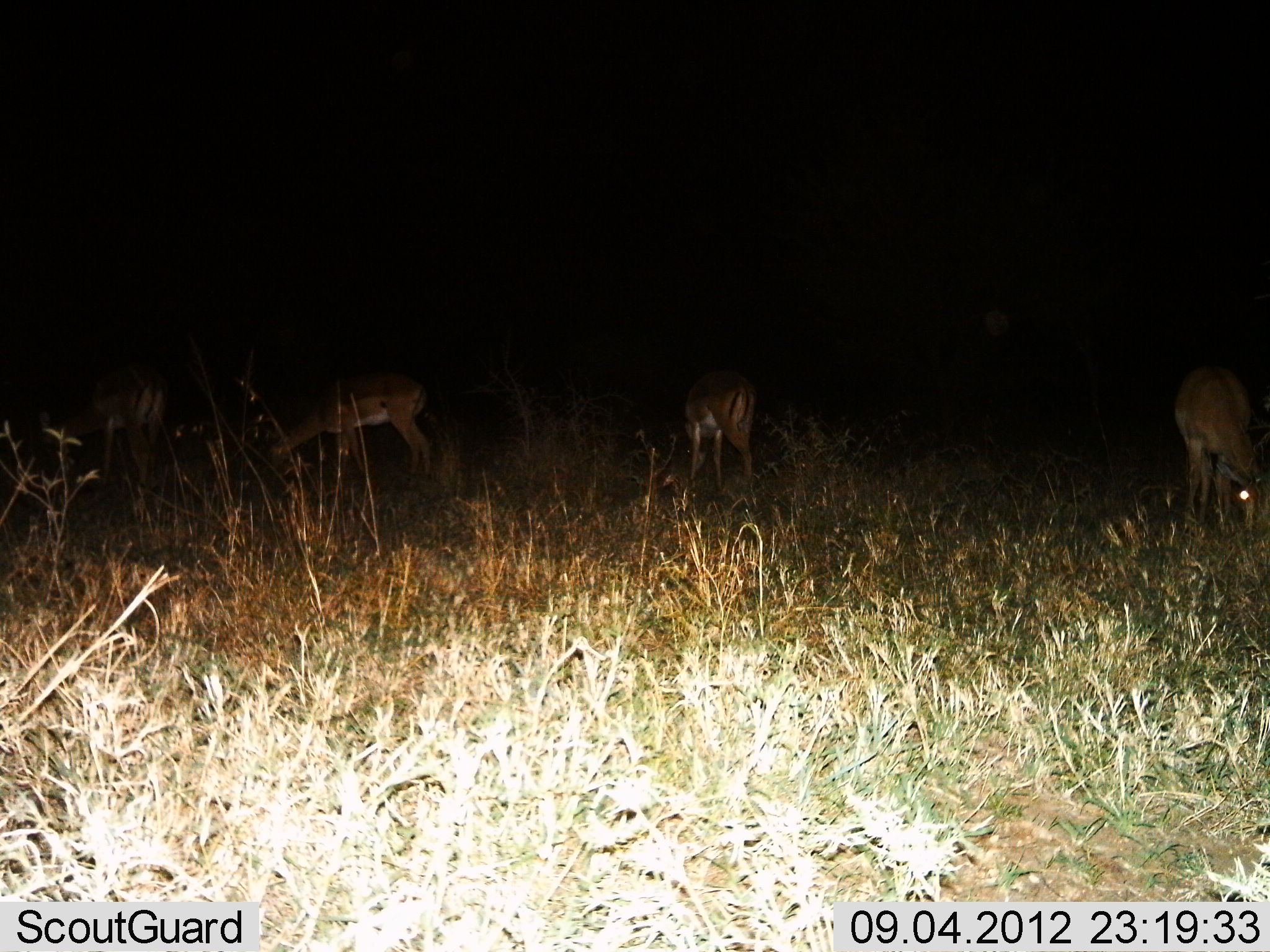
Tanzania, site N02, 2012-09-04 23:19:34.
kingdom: Animalia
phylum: Chordata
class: Mammalia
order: Artiodactyla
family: Bovidae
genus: Aepyceros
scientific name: Aepyceros melampus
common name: impala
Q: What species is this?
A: Impala (Aepyceros melampus).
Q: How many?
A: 4.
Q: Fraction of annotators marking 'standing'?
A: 20%.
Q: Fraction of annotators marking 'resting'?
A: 0%.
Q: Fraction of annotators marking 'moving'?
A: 0%.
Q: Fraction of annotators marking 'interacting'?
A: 0%.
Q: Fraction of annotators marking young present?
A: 0%.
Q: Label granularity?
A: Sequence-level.